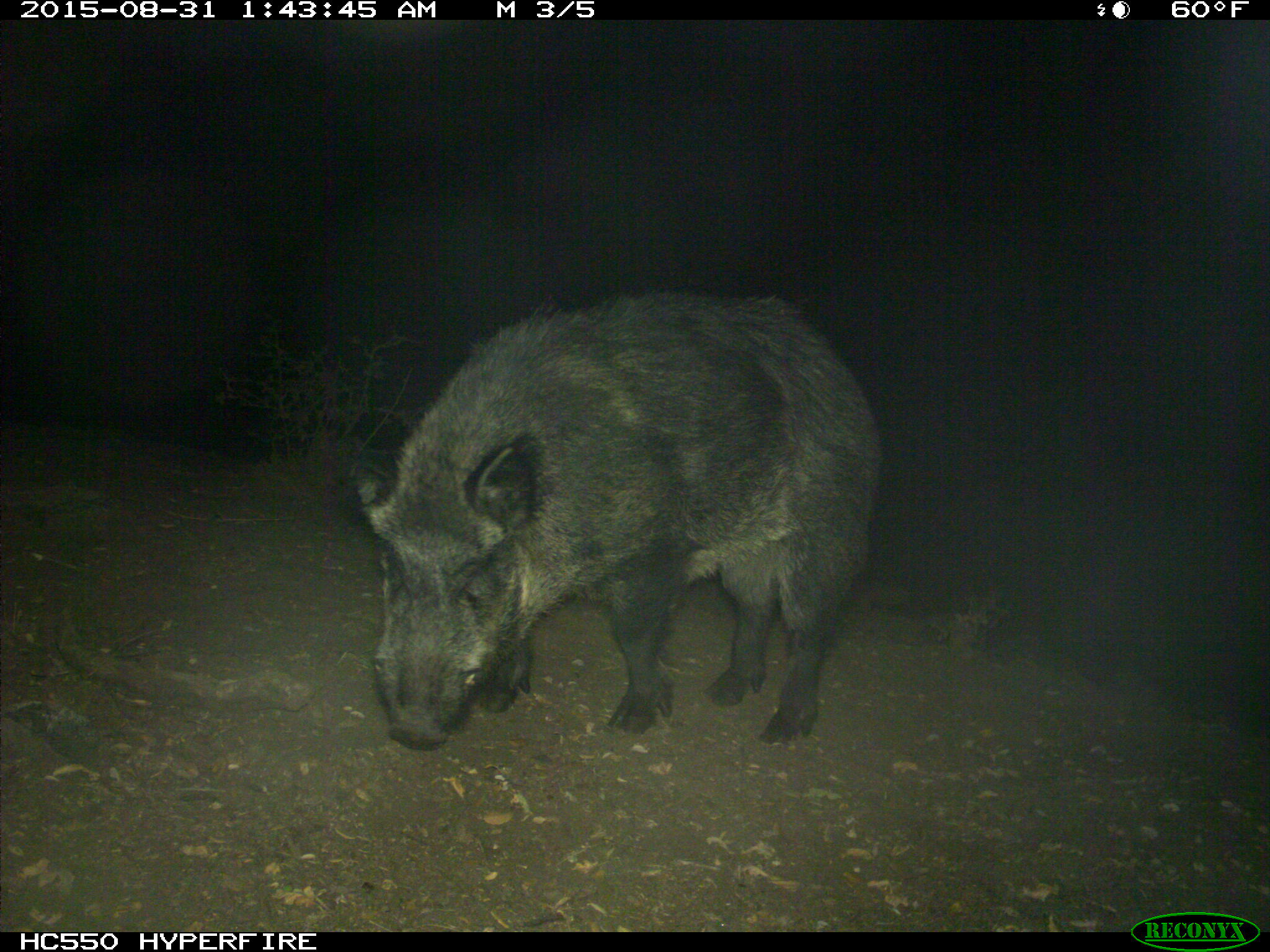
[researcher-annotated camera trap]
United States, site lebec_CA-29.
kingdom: Animalia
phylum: Chordata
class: Mammalia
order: Artiodactyla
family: Suidae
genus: Sus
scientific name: Sus scrofa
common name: wild boar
Sus scrofa (wild boar).